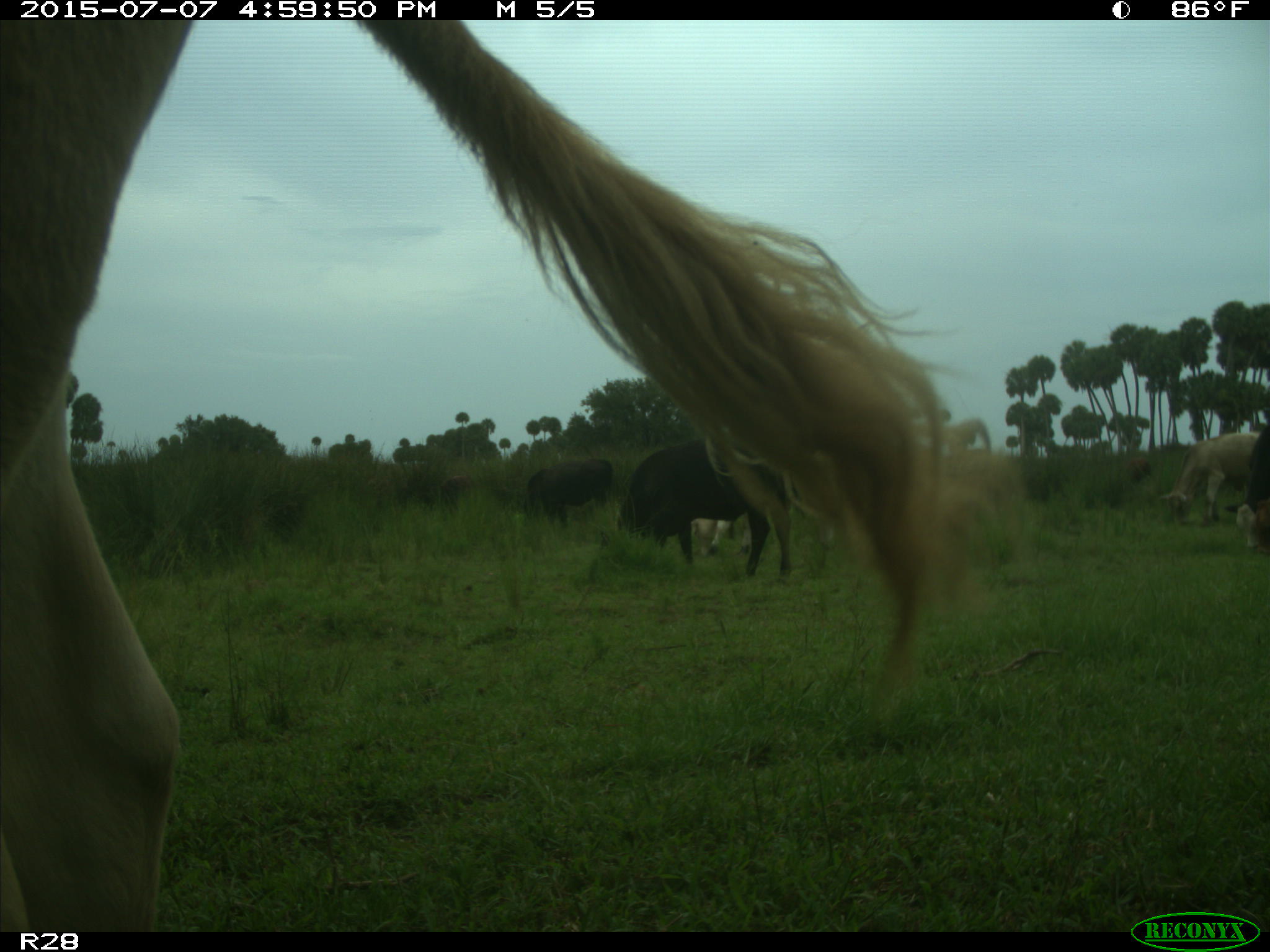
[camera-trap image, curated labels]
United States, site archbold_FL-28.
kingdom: Animalia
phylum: Chordata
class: Mammalia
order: Artiodactyla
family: Bovidae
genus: Bos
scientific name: Bos taurus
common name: domestic cow